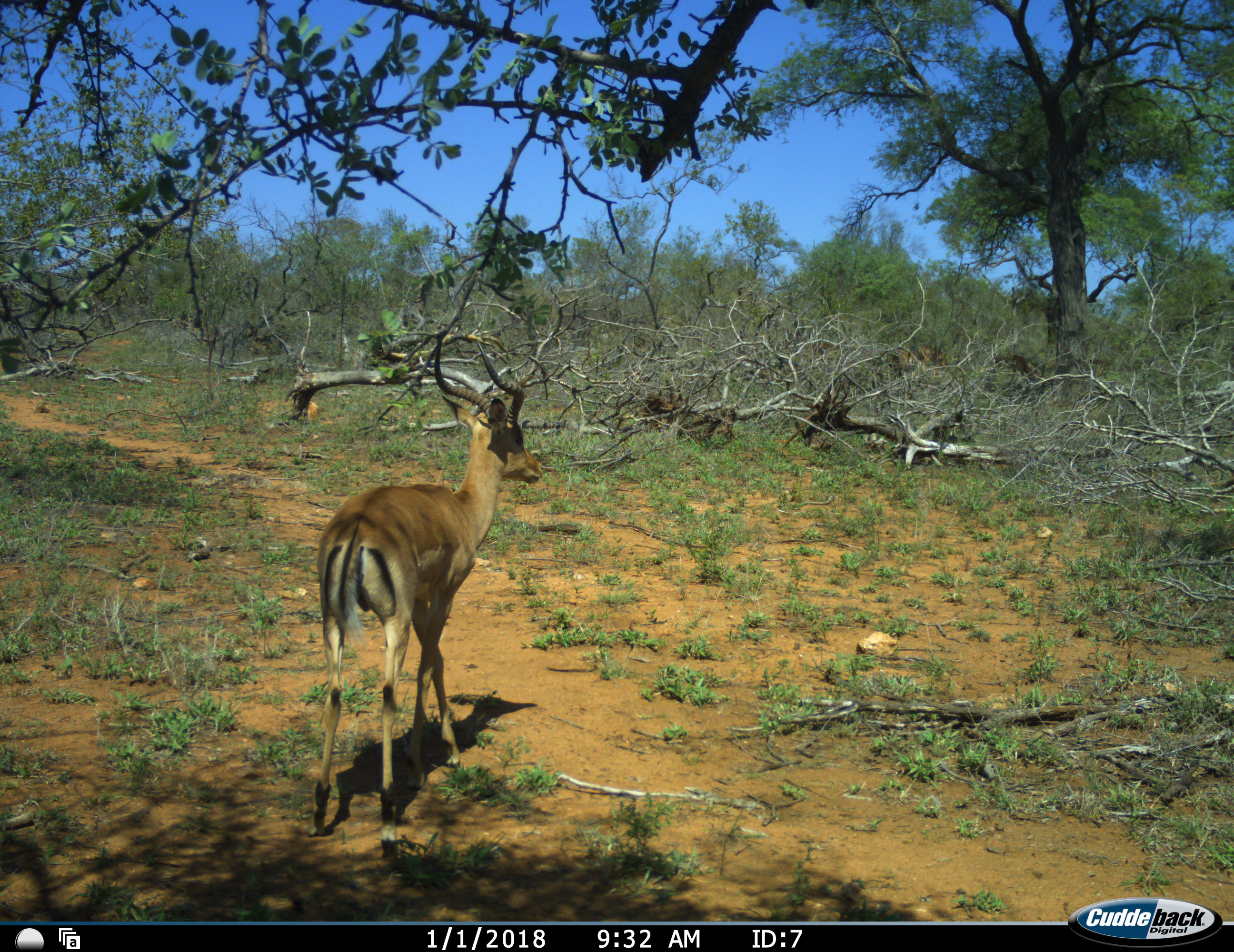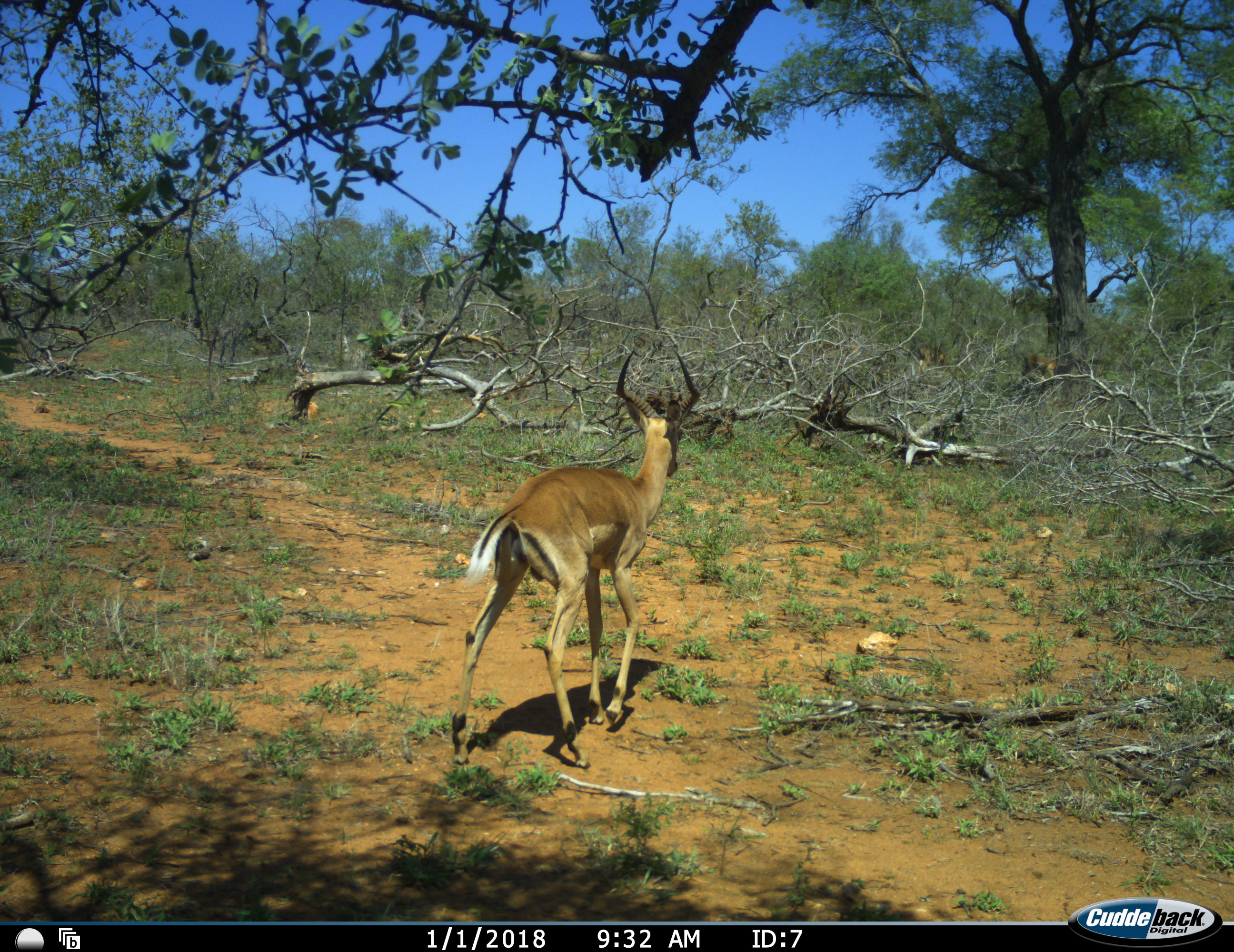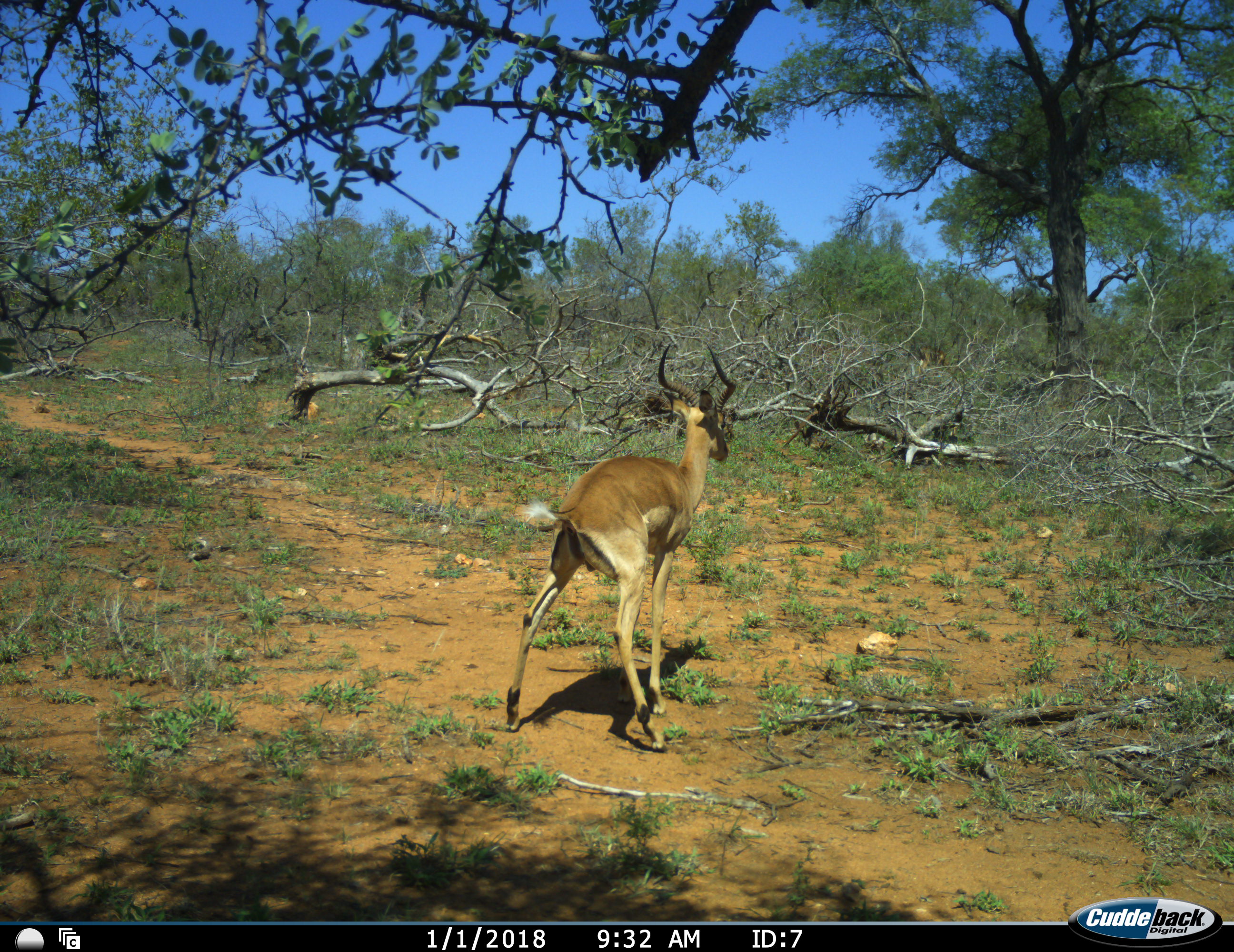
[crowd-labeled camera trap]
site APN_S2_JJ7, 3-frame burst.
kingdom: Animalia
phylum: Chordata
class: Mammalia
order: Artiodactyla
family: Bovidae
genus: Aepyceros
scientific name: Aepyceros melampus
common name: impala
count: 1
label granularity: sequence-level